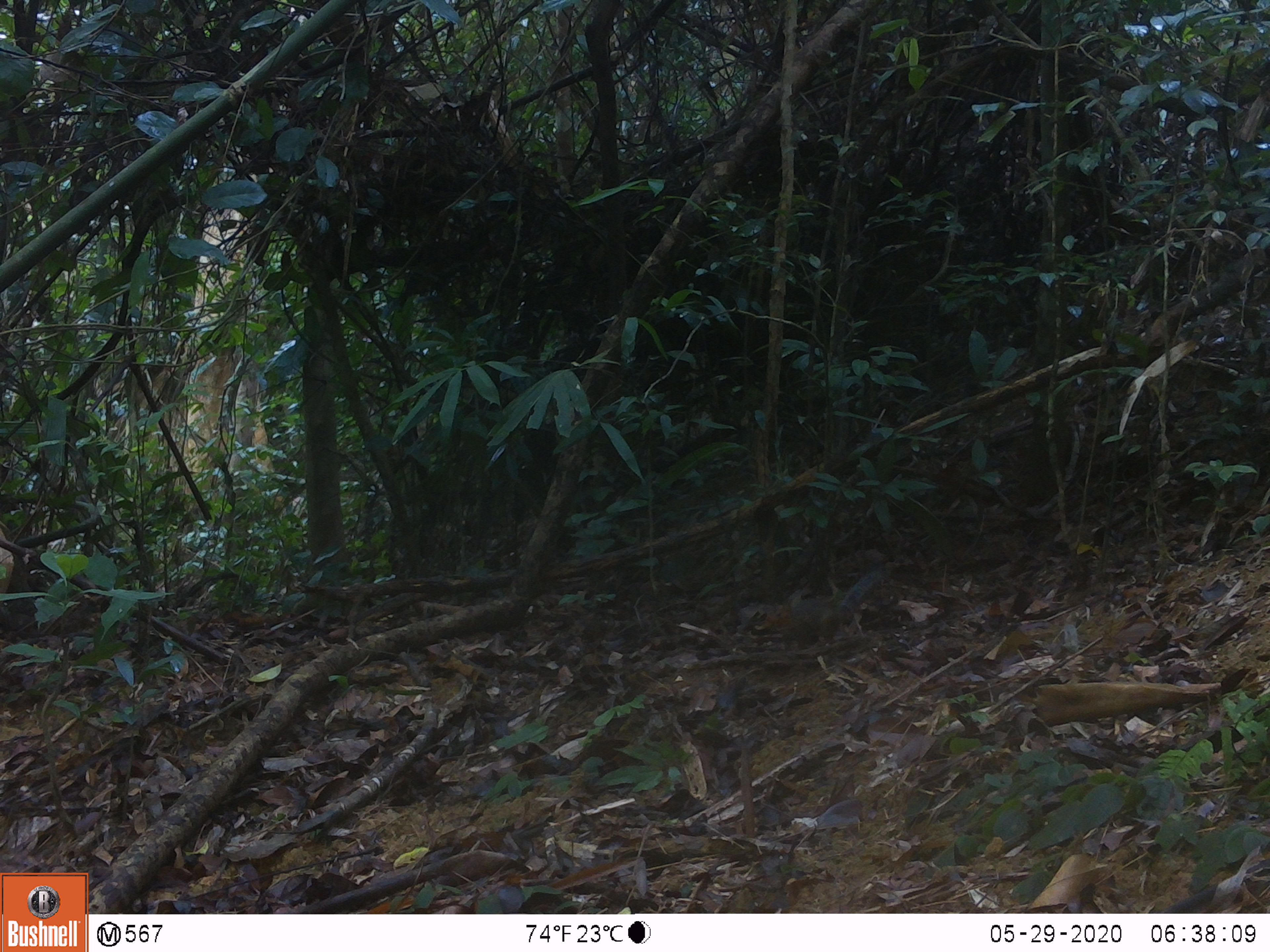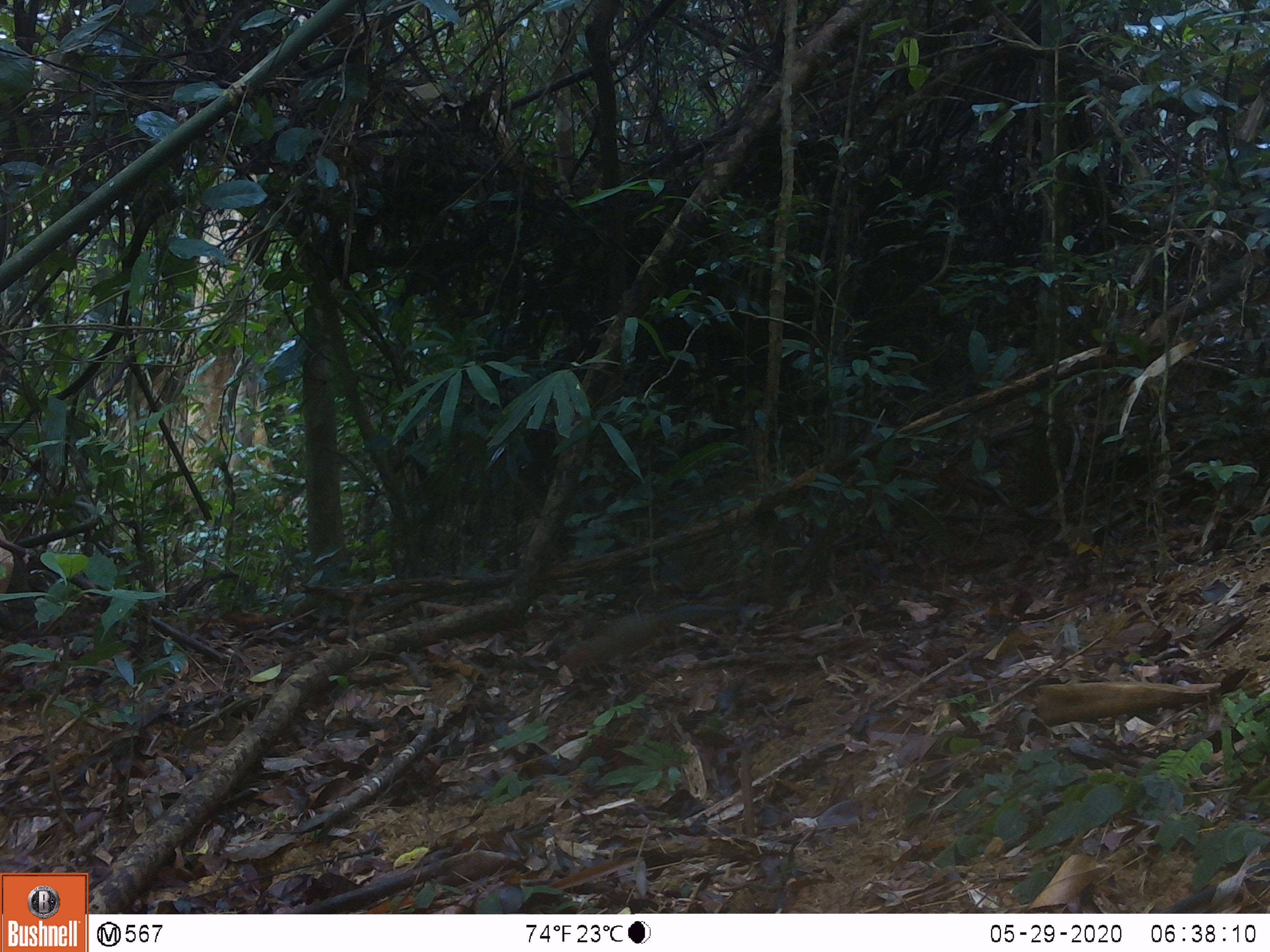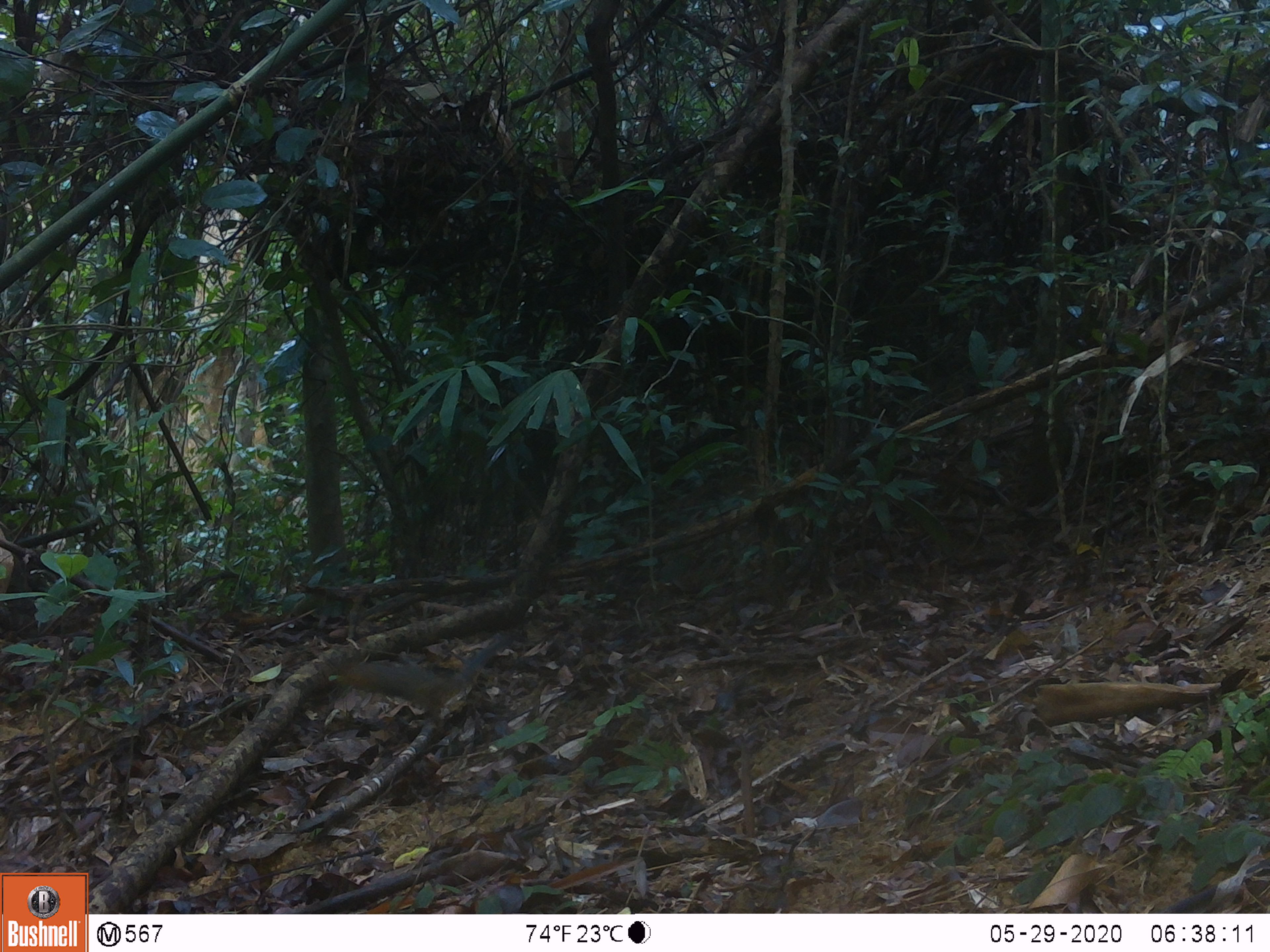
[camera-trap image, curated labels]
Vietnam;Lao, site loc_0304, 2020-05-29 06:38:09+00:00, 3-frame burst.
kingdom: Animalia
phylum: Chordata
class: Mammalia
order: Rodentia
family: Sciuridae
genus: Dremomys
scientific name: Dremomys rufigenis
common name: red-cheeked squirrel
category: red cheeked squirrel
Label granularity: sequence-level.